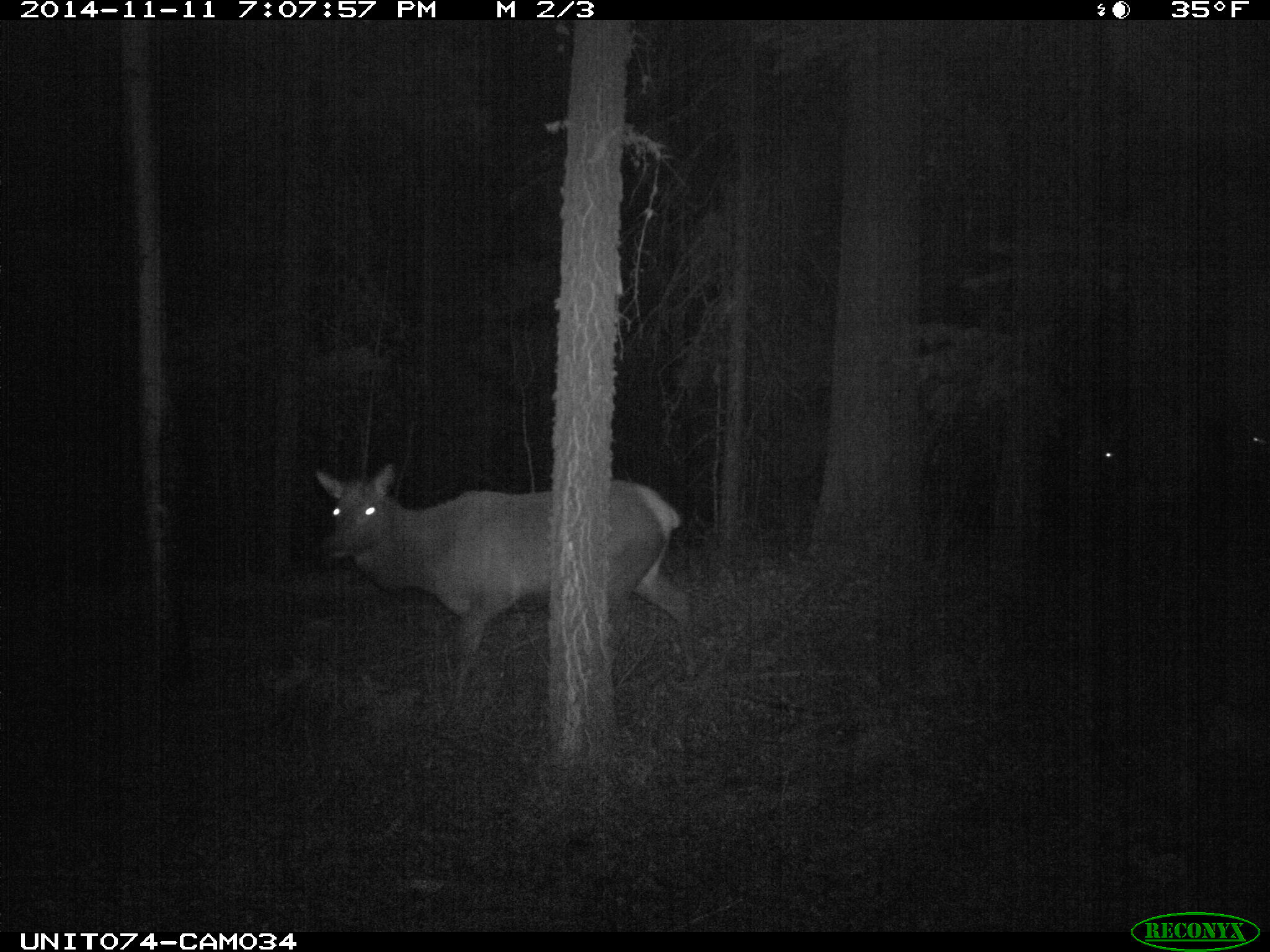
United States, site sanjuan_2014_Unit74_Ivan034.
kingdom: Animalia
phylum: Chordata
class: Mammalia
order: Artiodactyla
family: Cervidae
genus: Cervus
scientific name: Cervus elaphus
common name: red deer